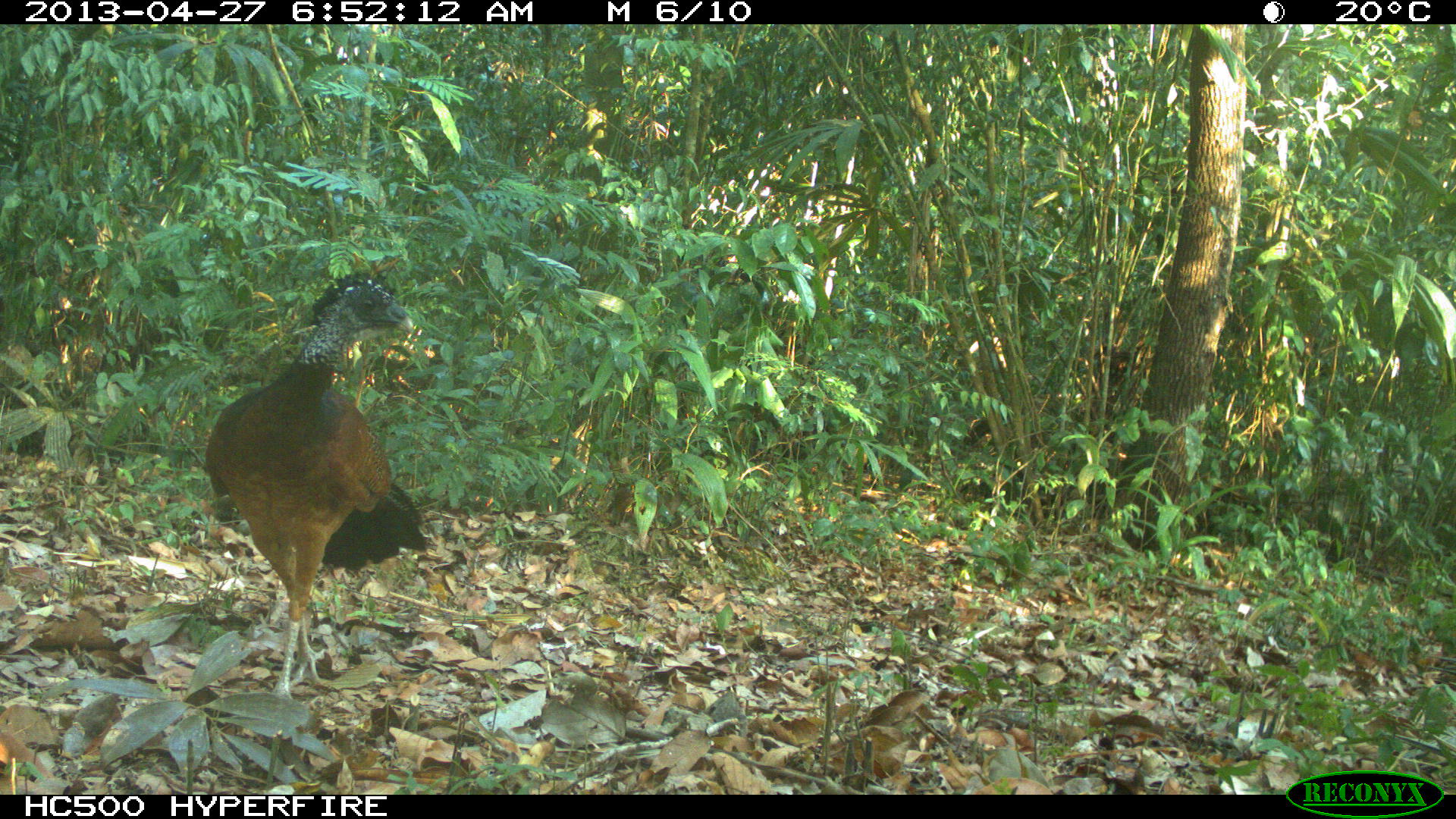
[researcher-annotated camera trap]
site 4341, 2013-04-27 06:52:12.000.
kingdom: Animalia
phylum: Chordata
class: Aves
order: Galliformes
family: Cracidae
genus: Crax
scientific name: Crax rubra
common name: great curassow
Crax rubra (great curassow), count 1, sex female.